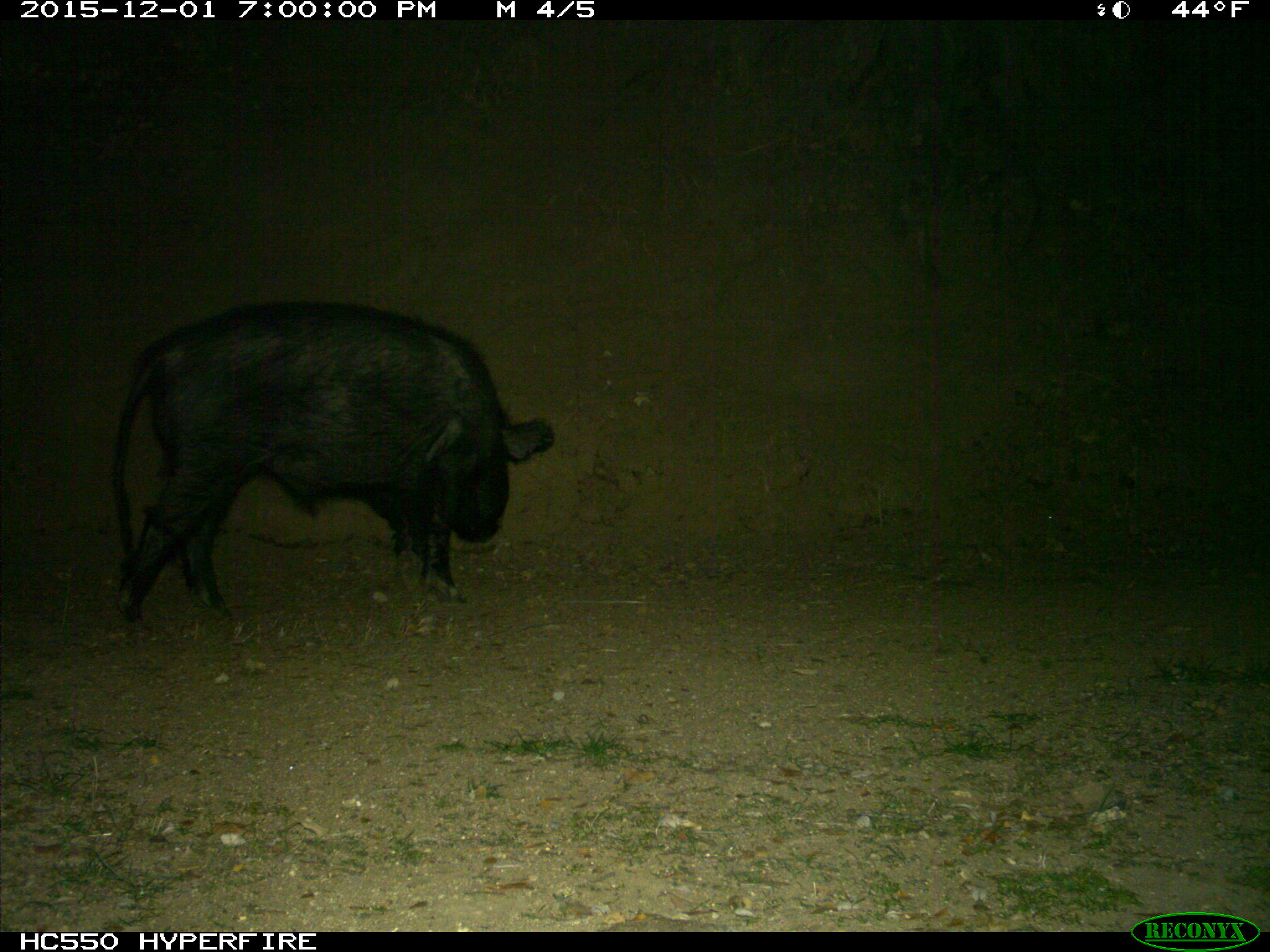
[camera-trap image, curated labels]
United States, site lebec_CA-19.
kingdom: Animalia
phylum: Chordata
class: Mammalia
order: Artiodactyla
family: Suidae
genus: Sus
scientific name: Sus scrofa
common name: wild boar